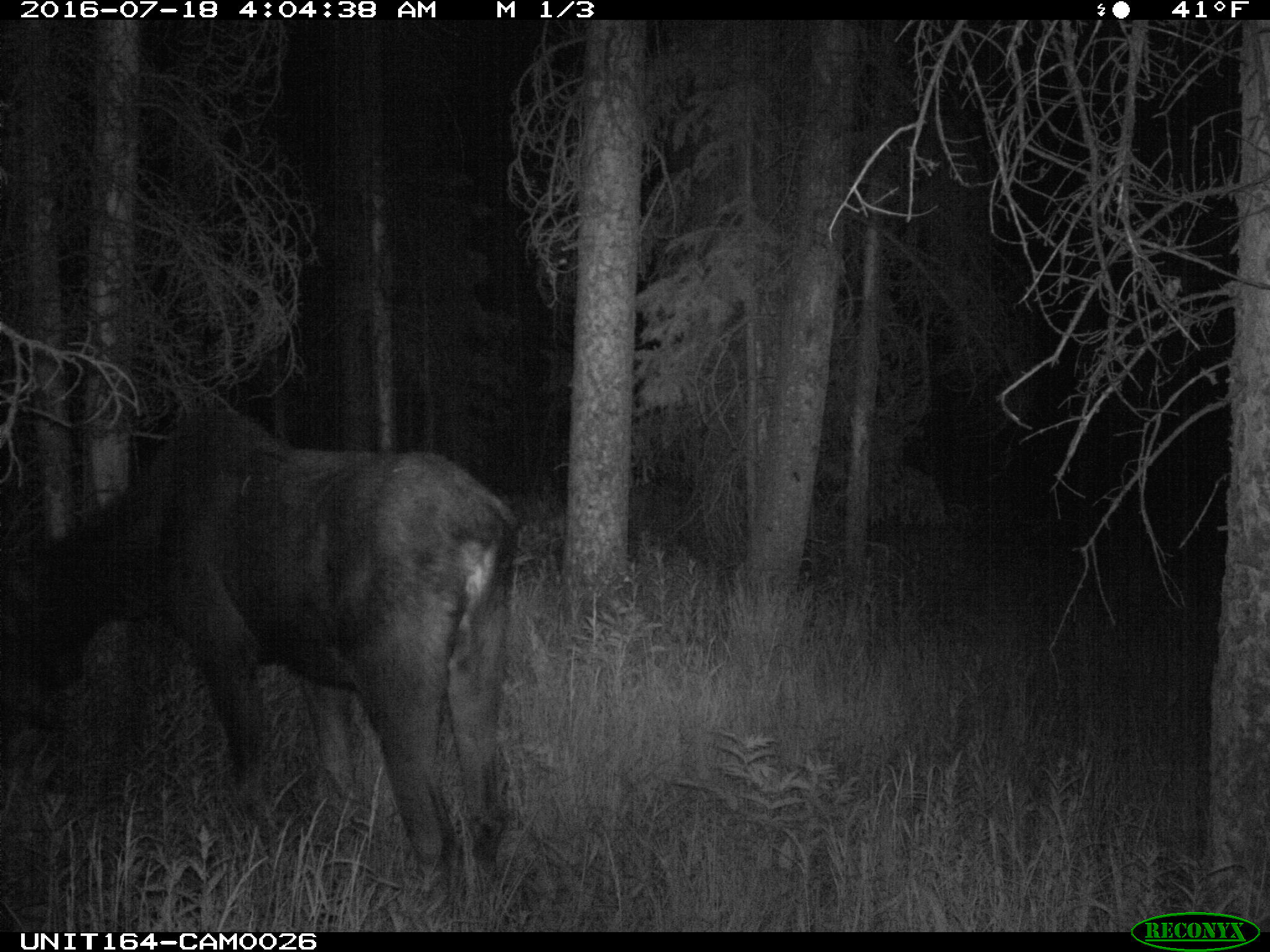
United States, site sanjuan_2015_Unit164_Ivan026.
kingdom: Animalia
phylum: Chordata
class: Mammalia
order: Artiodactyla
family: Cervidae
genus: Alces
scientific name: Alces alces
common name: moose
Alces alces (moose).